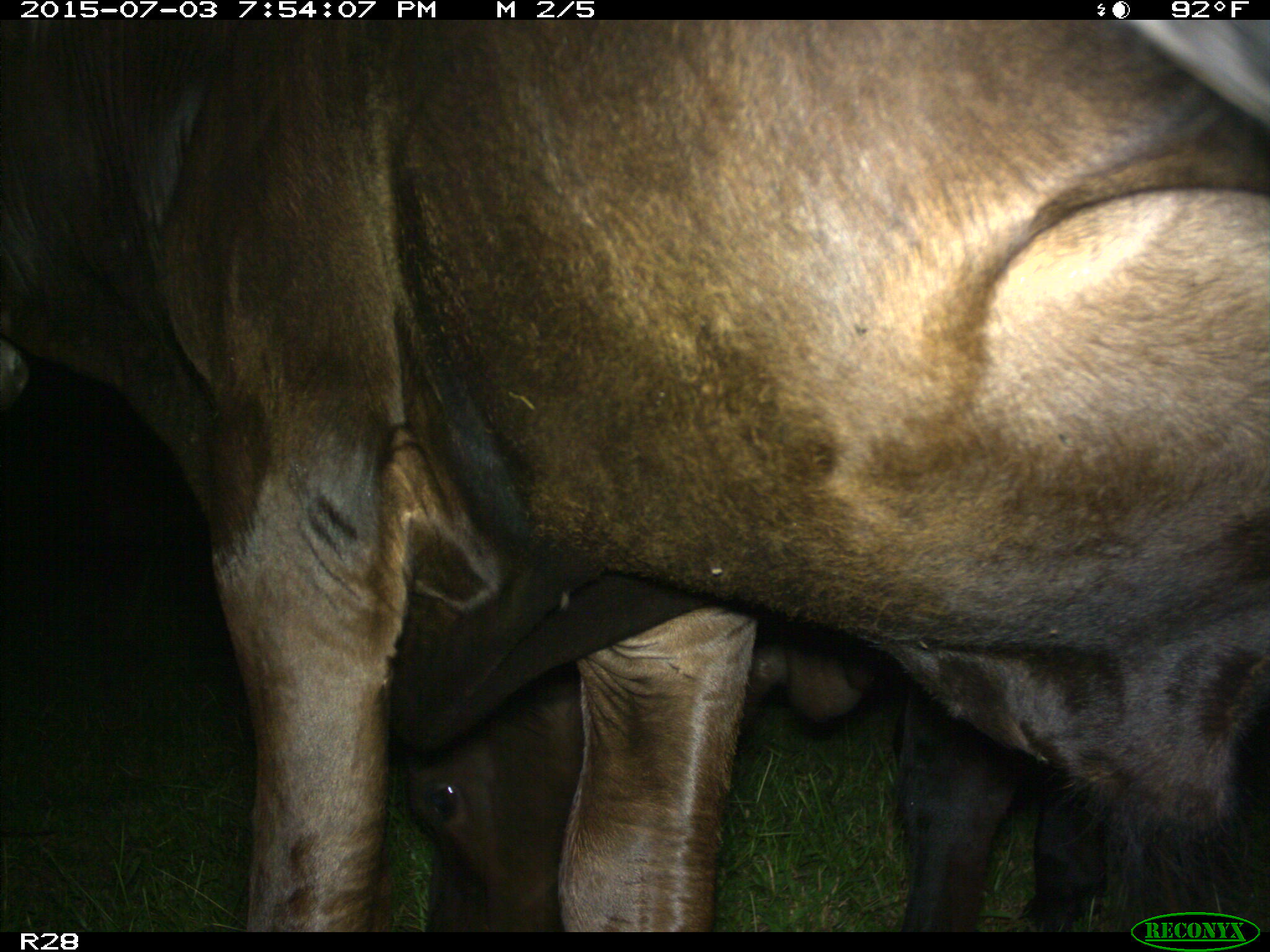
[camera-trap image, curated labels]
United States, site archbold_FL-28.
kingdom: Animalia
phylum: Chordata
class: Mammalia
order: Artiodactyla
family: Bovidae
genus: Bos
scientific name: Bos taurus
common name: domestic cow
Bos taurus (domestic cow).